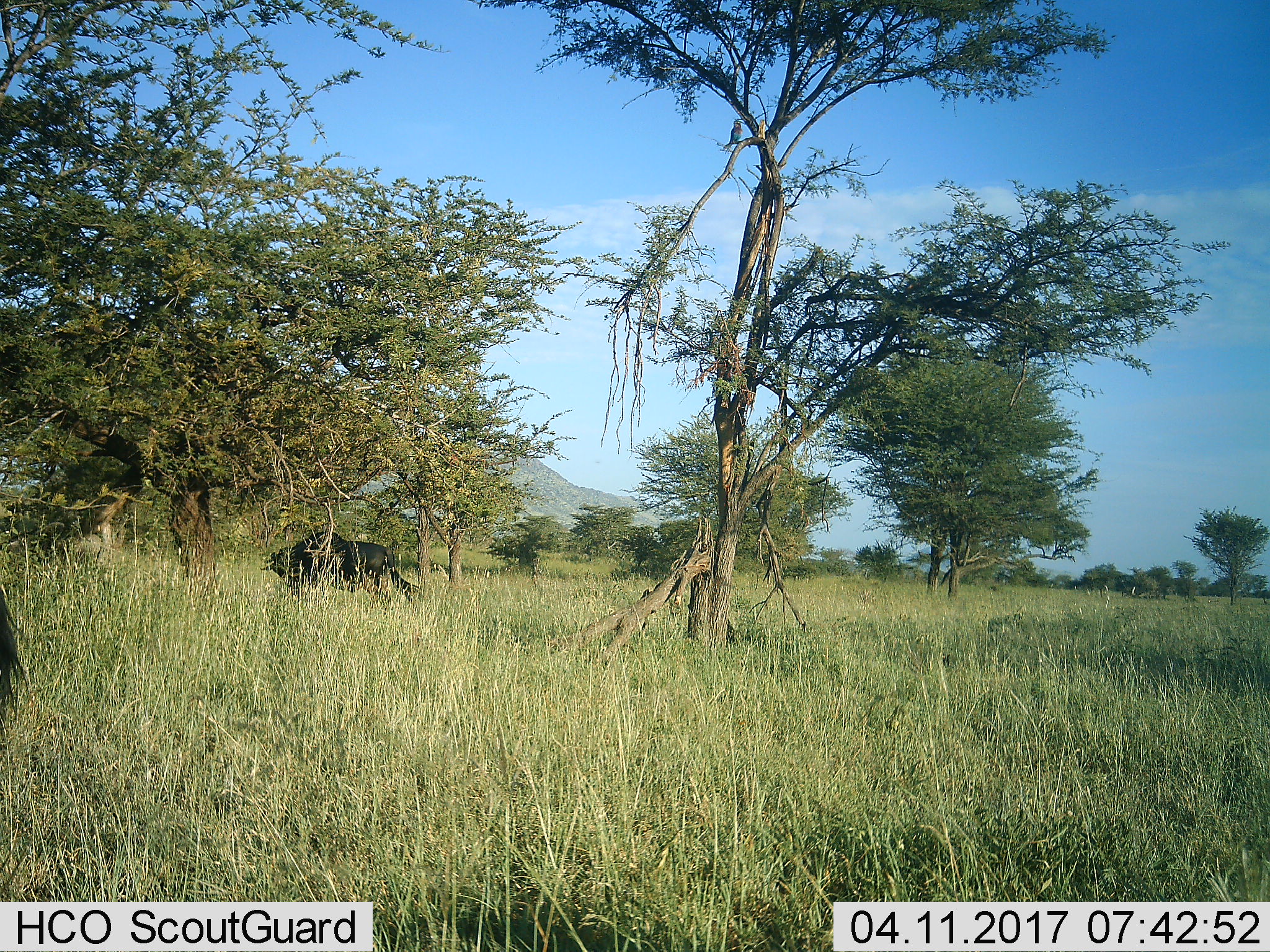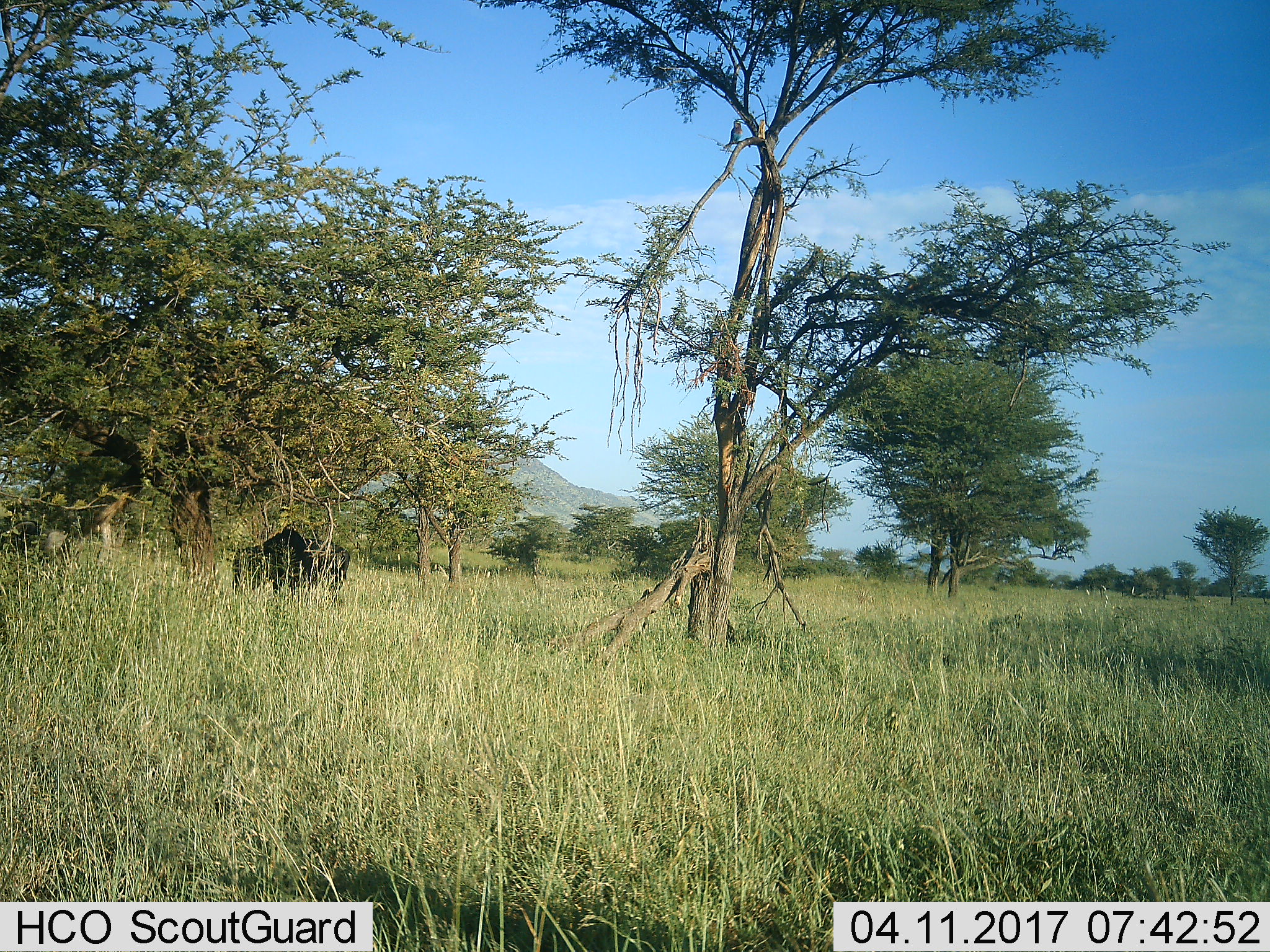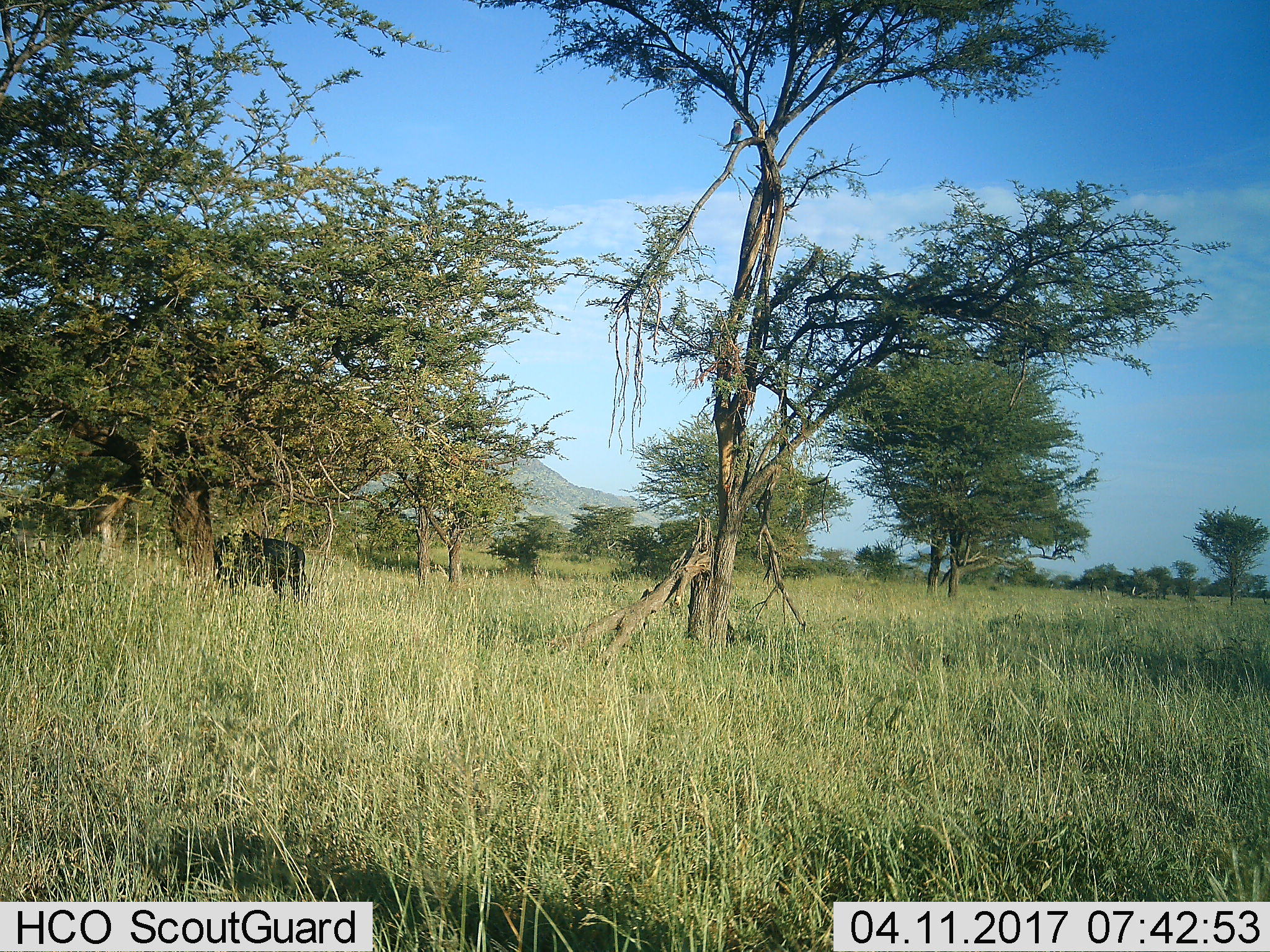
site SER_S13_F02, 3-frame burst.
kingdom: Animalia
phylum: Chordata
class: Mammalia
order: Artiodactyla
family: Bovidae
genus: Connochaetes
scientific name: Connochaetes taurinus taurinus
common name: blue wildebeest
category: wildebeestblue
Wildebeestblue (blue wildebeest) (Connochaetes taurinus taurinus), count 2. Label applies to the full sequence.